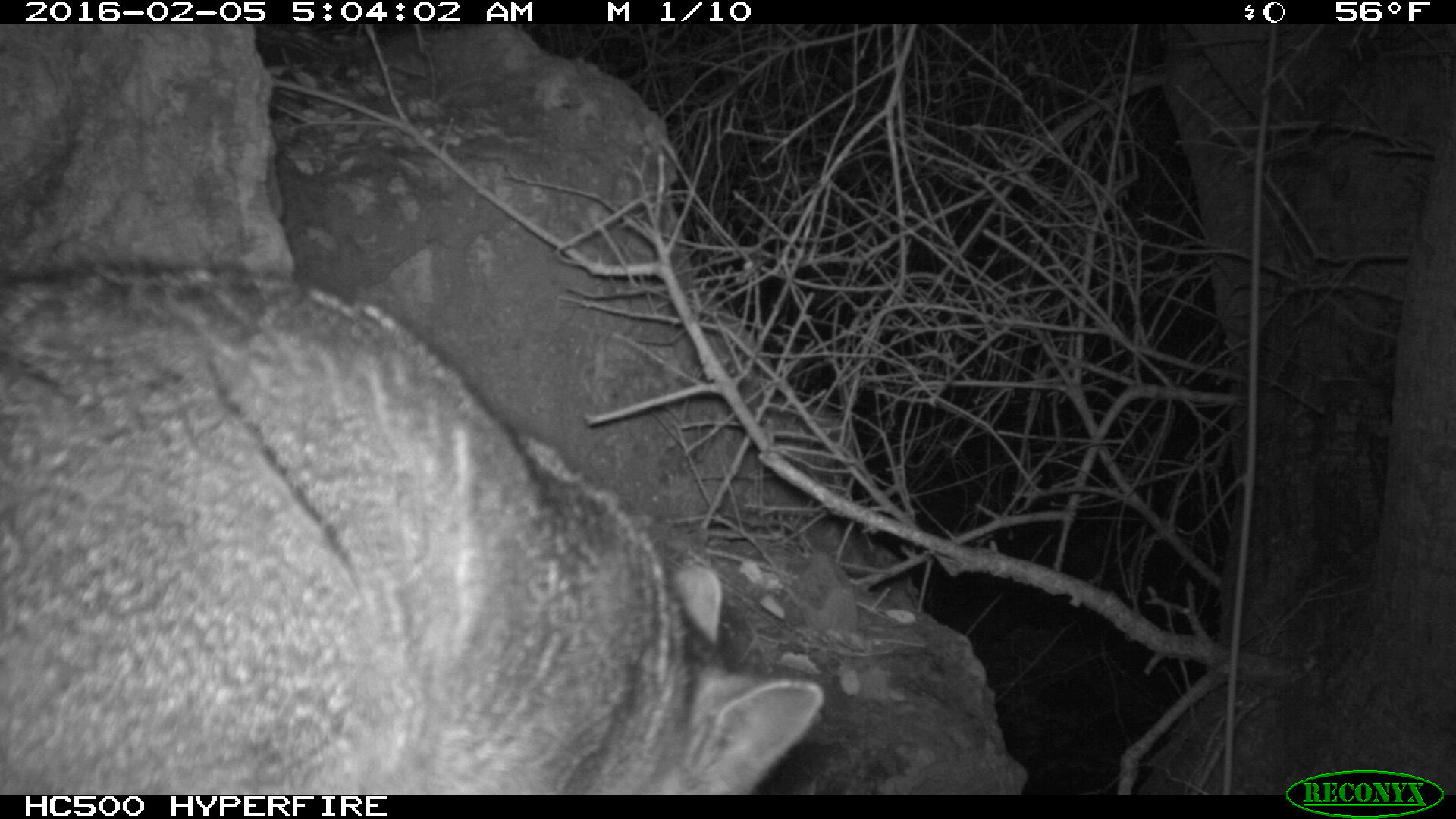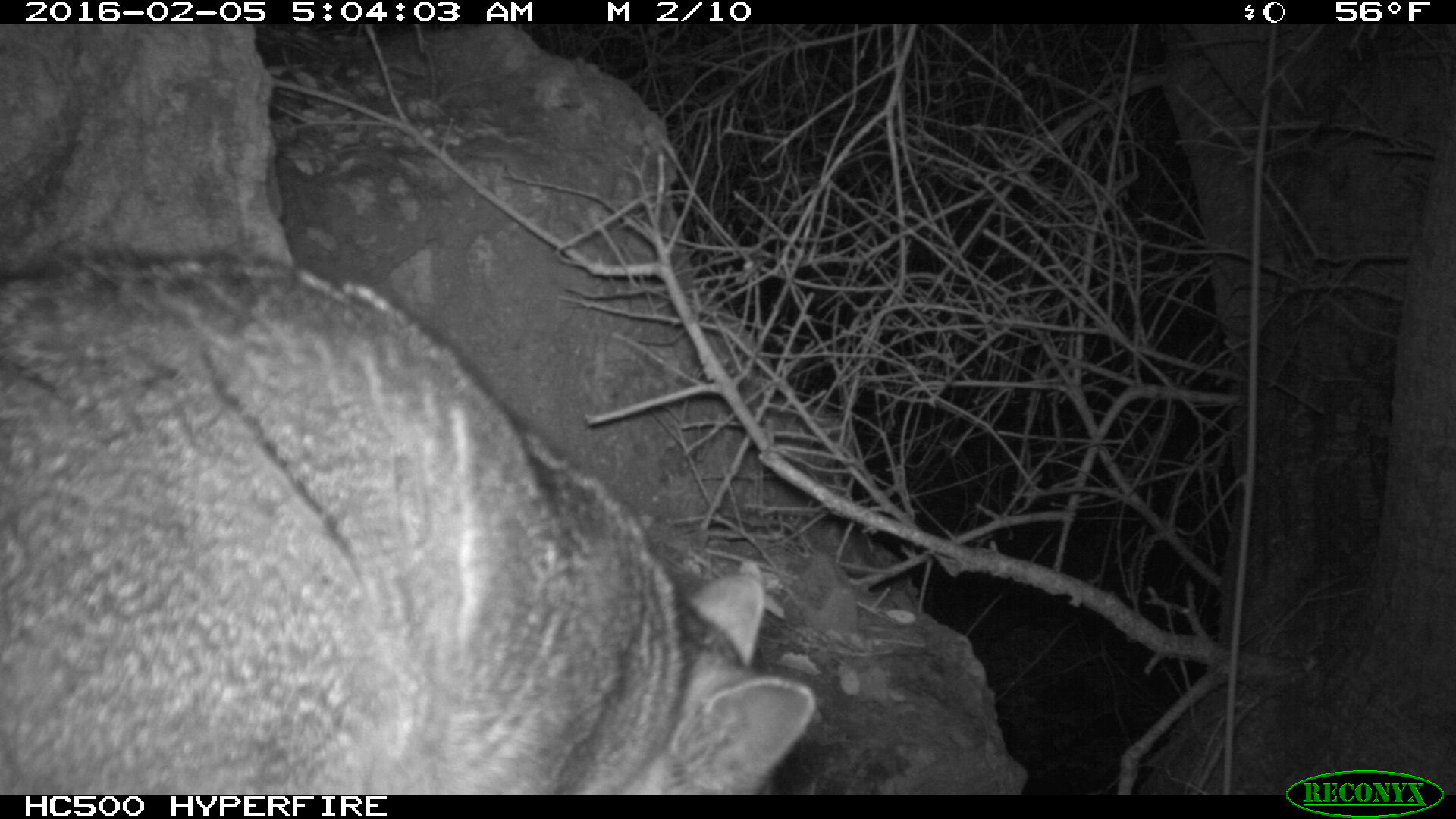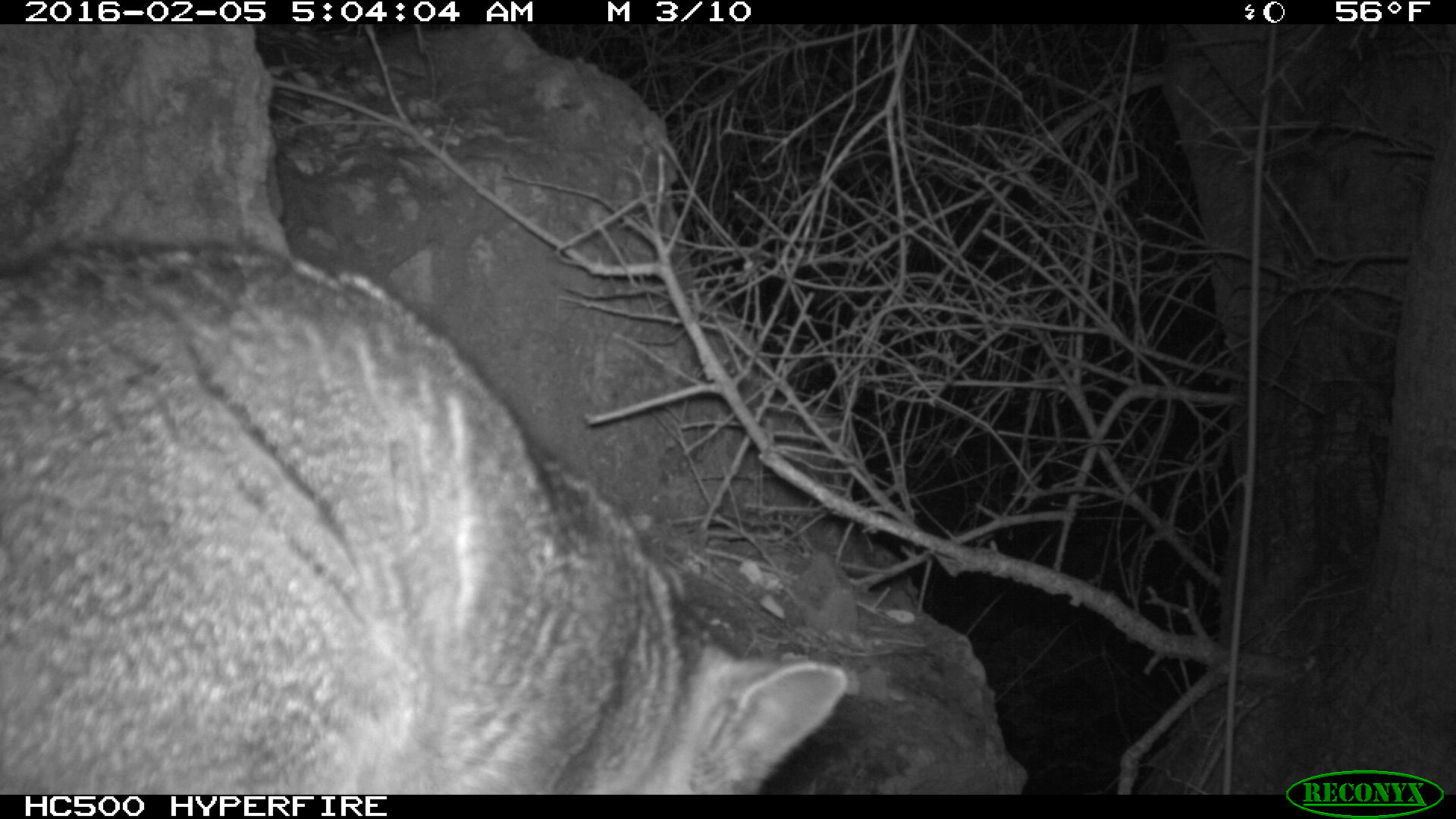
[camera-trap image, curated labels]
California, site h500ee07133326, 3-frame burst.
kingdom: Animalia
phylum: Chordata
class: Mammalia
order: Carnivora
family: Canidae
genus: Urocyon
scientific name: Urocyon littoralis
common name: island fox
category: fox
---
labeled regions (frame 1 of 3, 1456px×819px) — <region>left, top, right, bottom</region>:
fox: <region>0, 257, 824, 792</region>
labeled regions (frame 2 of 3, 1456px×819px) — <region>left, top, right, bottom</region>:
fox: <region>0, 241, 817, 792</region>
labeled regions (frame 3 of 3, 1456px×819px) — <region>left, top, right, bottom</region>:
fox: <region>0, 244, 846, 794</region>